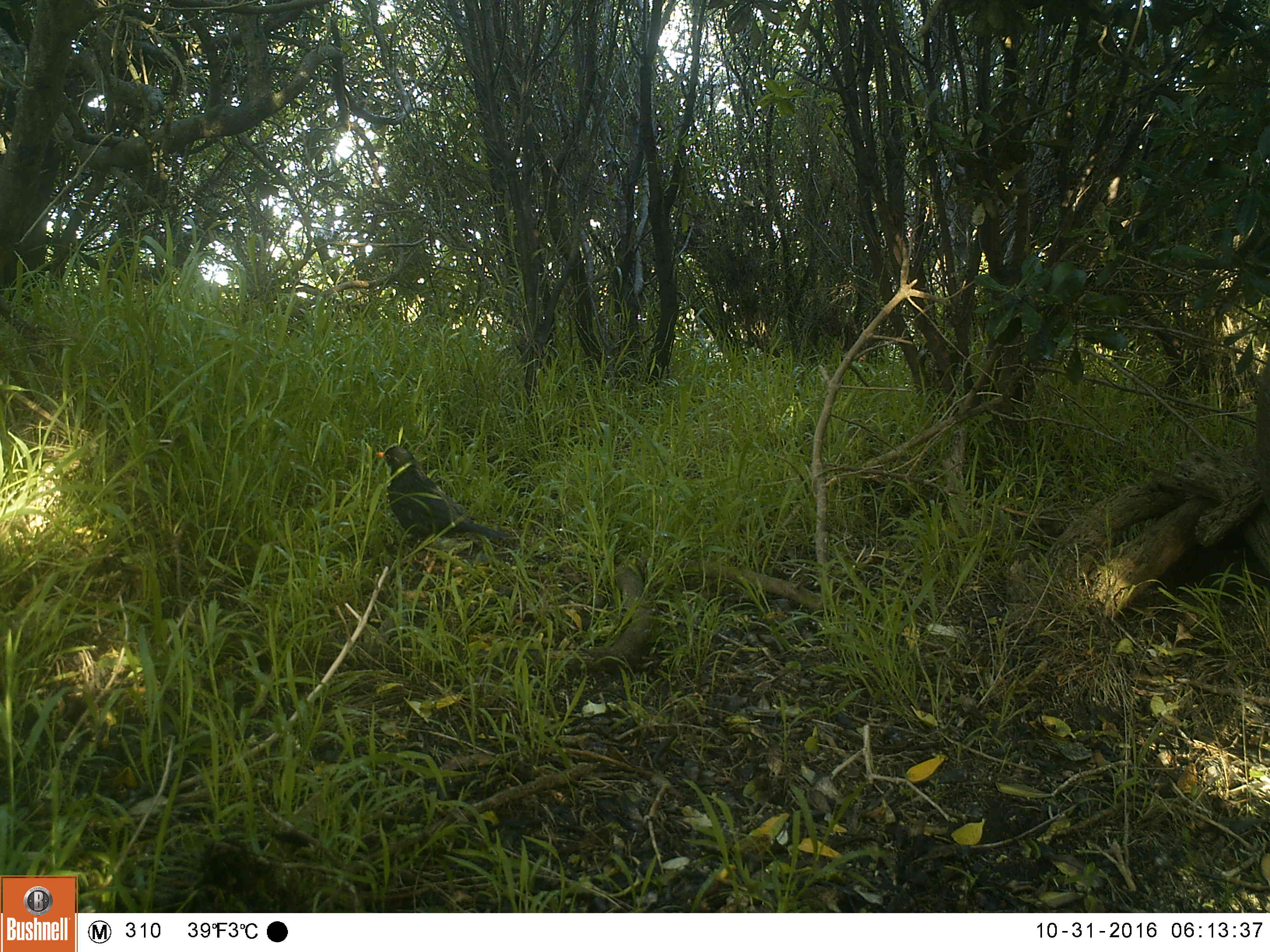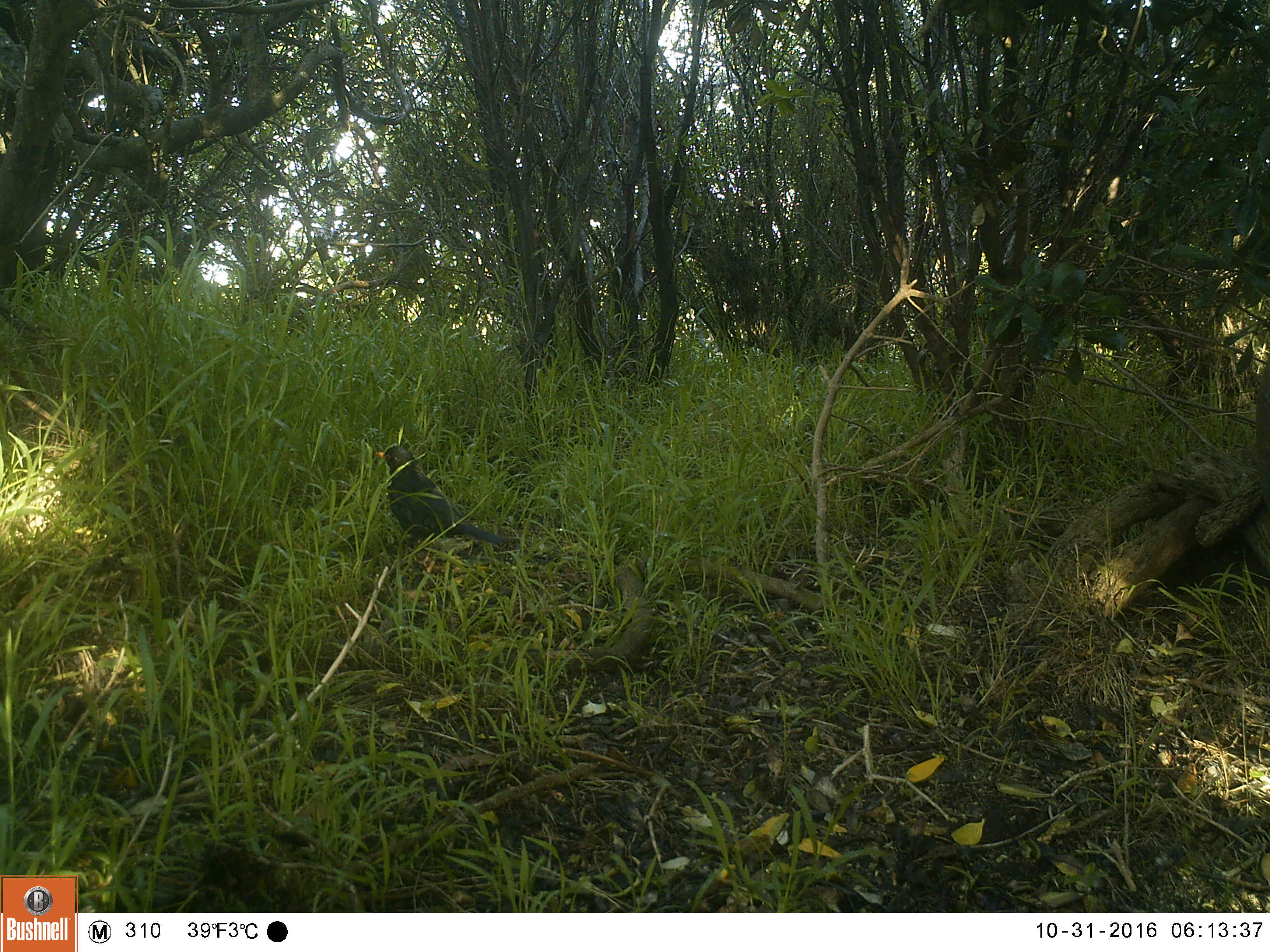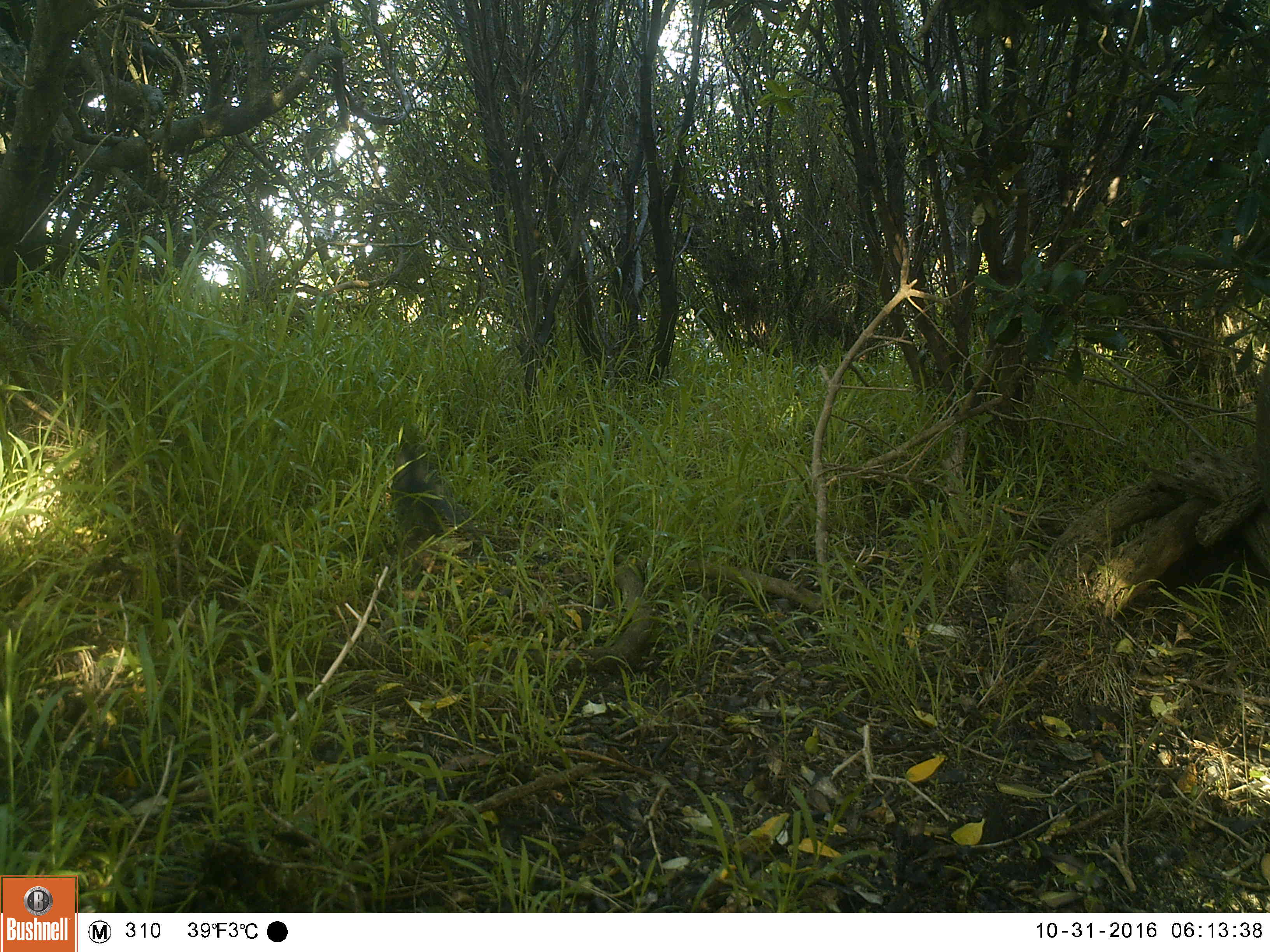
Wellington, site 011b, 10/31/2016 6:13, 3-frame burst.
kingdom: Animalia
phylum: Chordata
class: Aves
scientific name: Aves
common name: bird